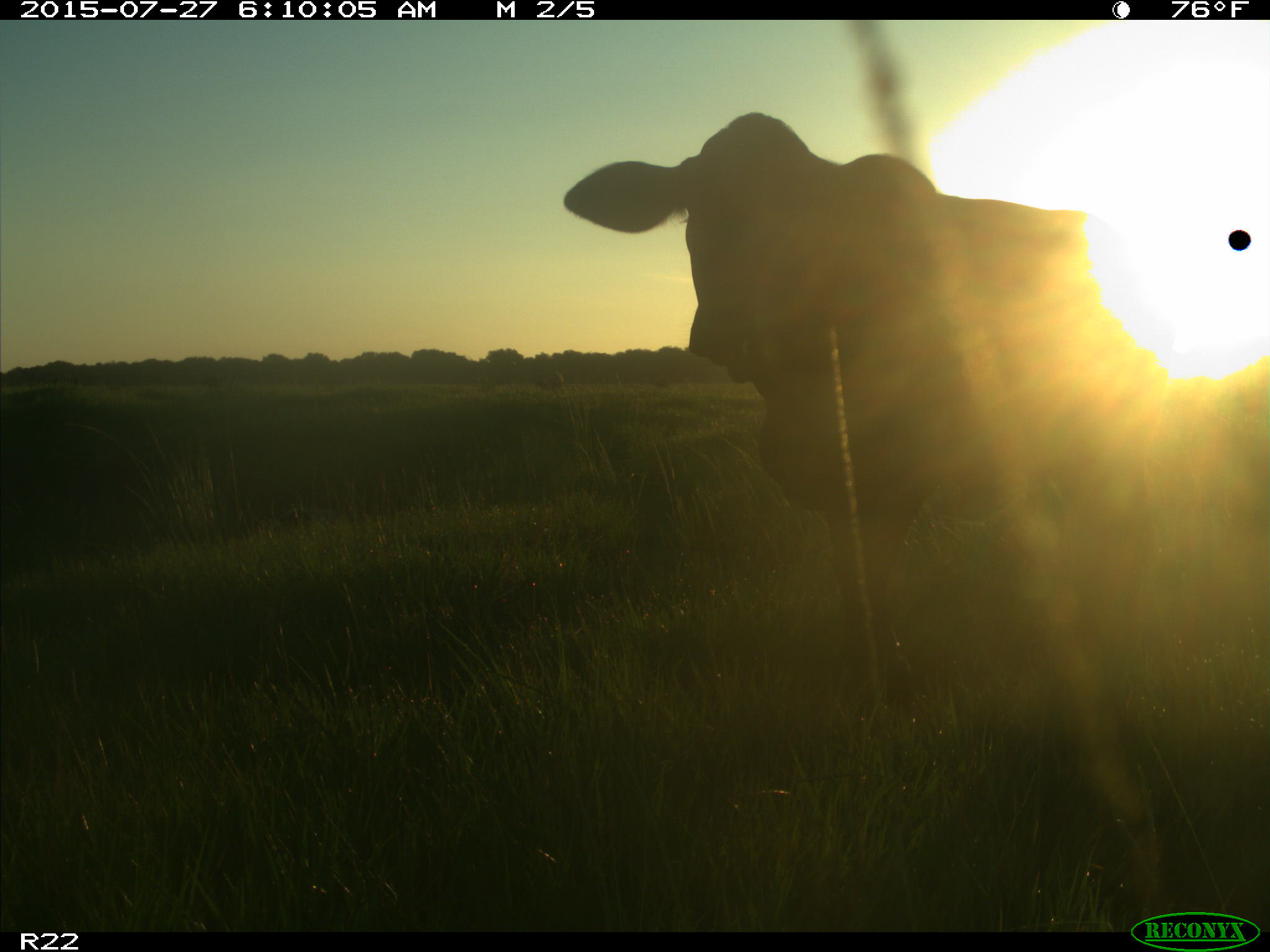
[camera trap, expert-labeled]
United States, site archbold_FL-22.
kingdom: Animalia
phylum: Chordata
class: Mammalia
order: Artiodactyla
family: Bovidae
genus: Bos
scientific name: Bos taurus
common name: domestic cow